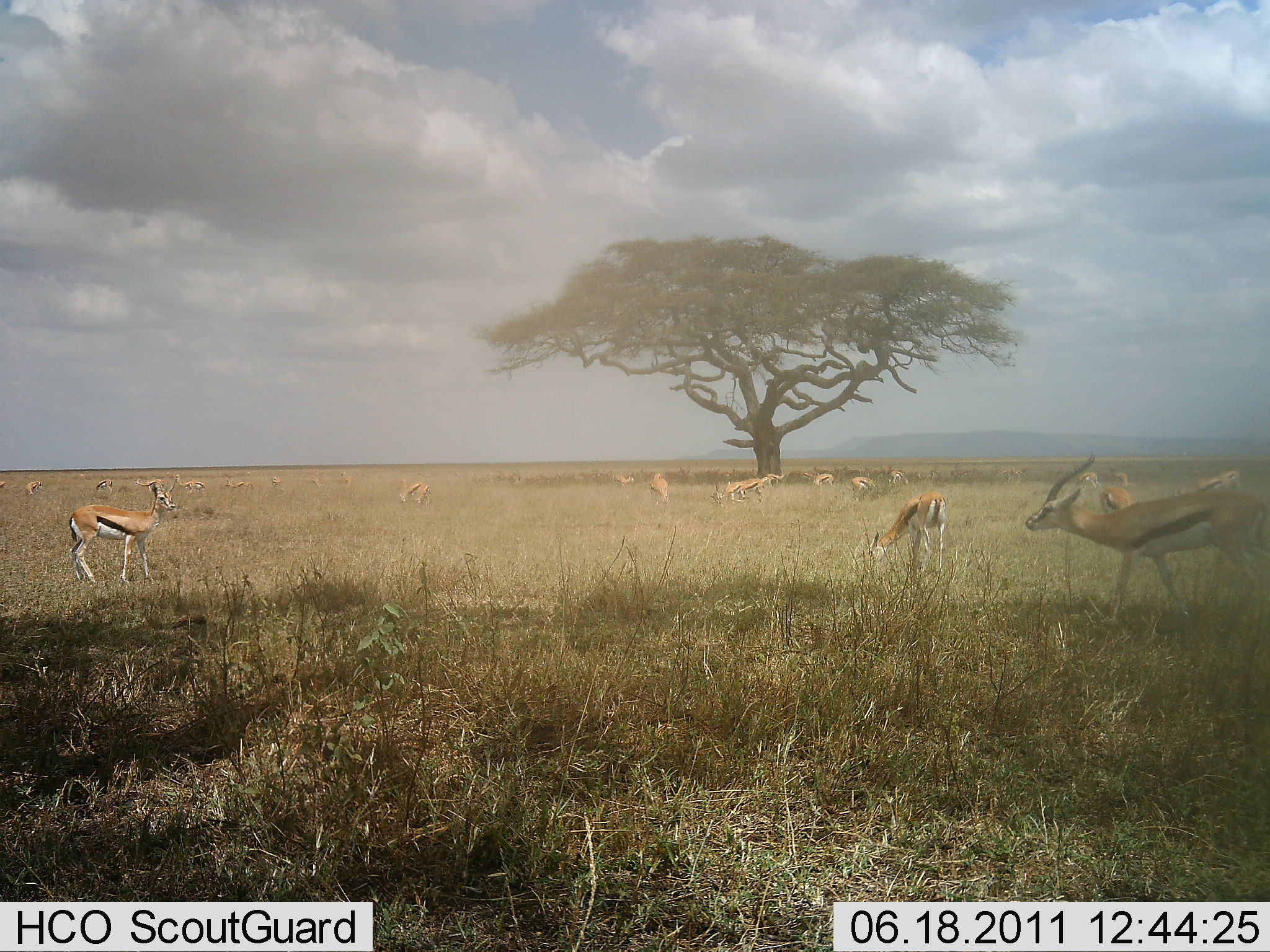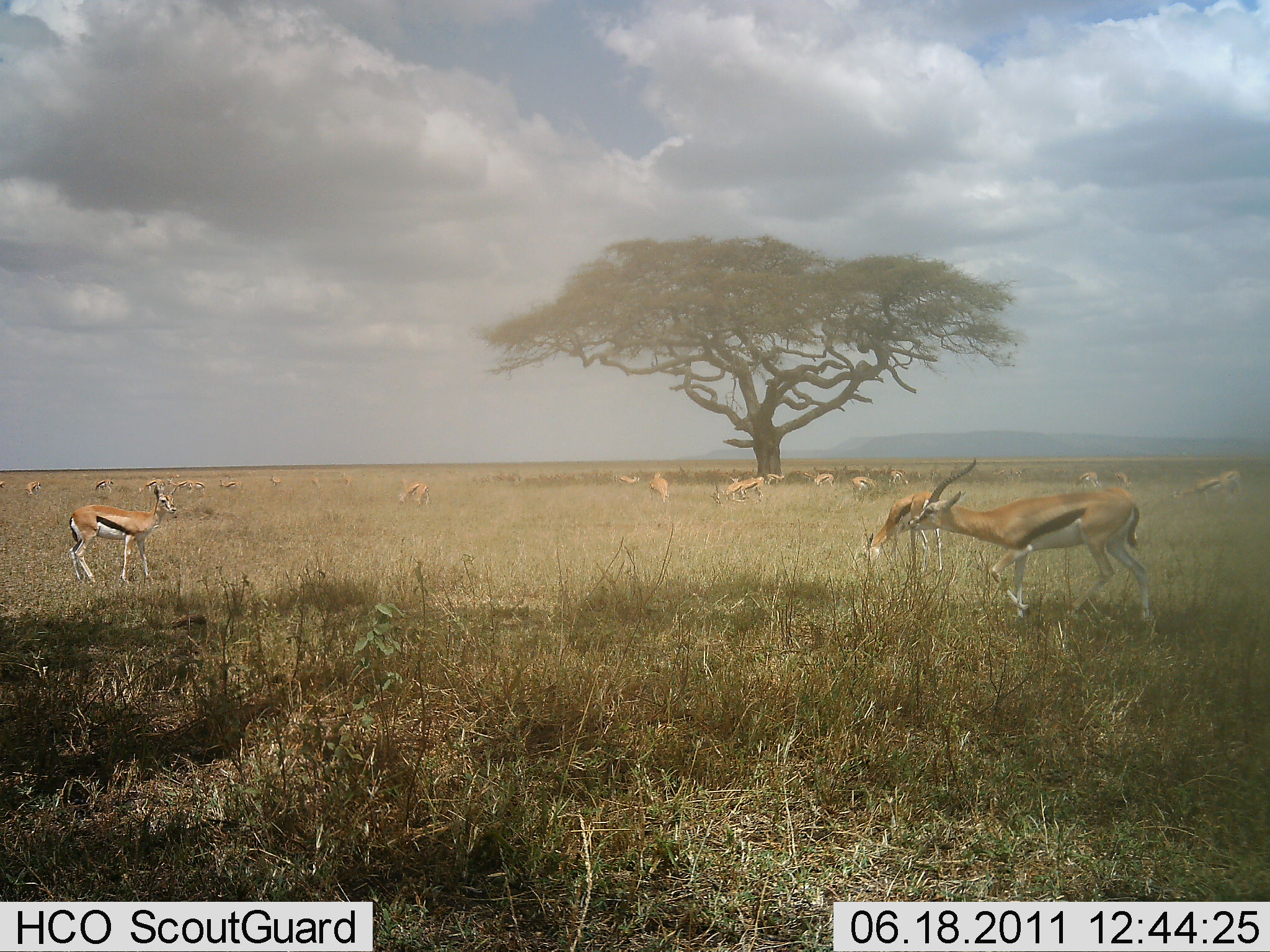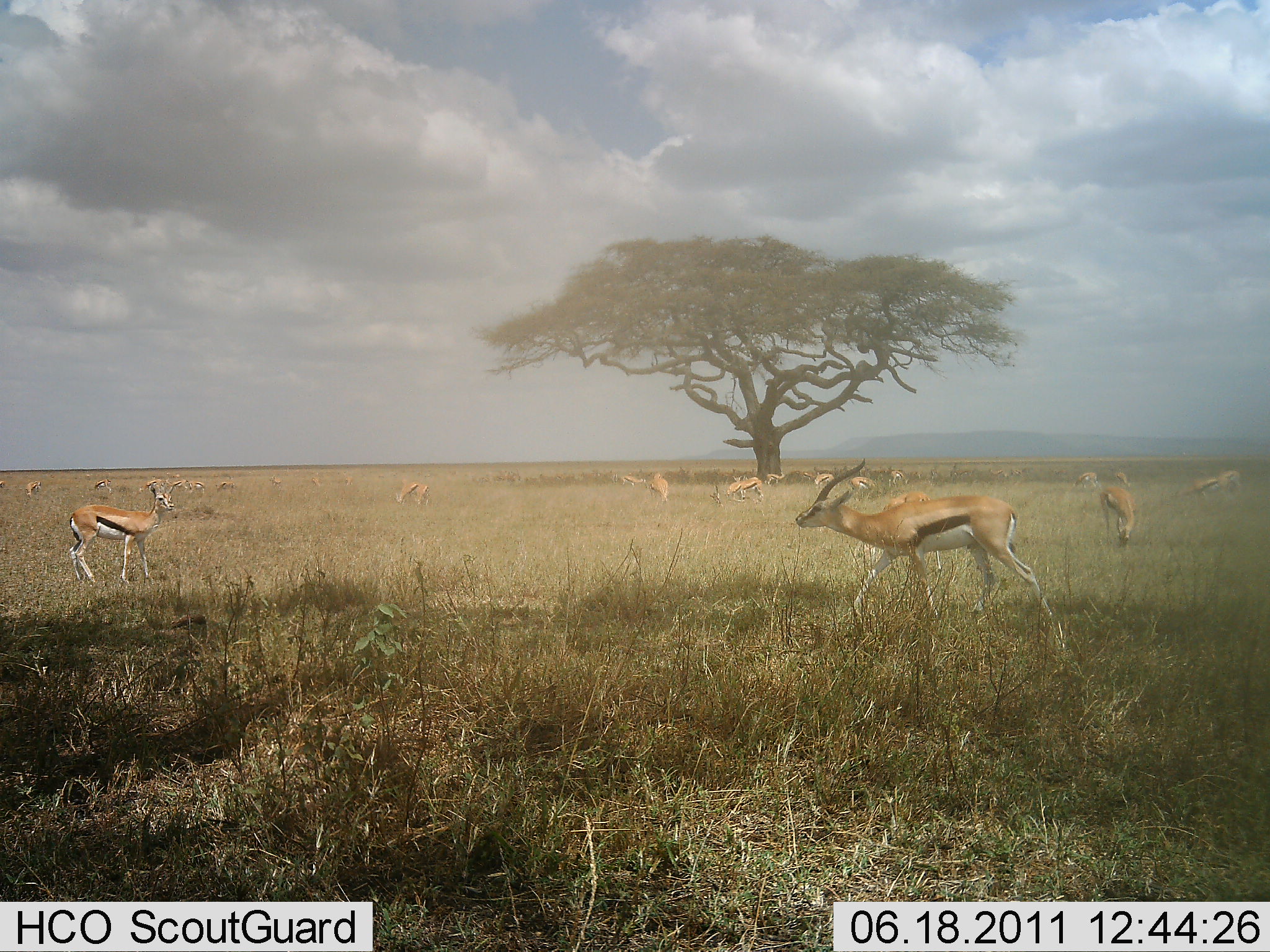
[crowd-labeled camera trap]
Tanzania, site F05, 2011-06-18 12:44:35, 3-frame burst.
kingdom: Animalia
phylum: Chordata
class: Mammalia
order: Artiodactyla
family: Bovidae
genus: Eudorcas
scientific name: Eudorcas thomsonii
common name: thomson's gazelle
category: gazellethomsons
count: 11-50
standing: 69%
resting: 8%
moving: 69%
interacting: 0%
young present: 0%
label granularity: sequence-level